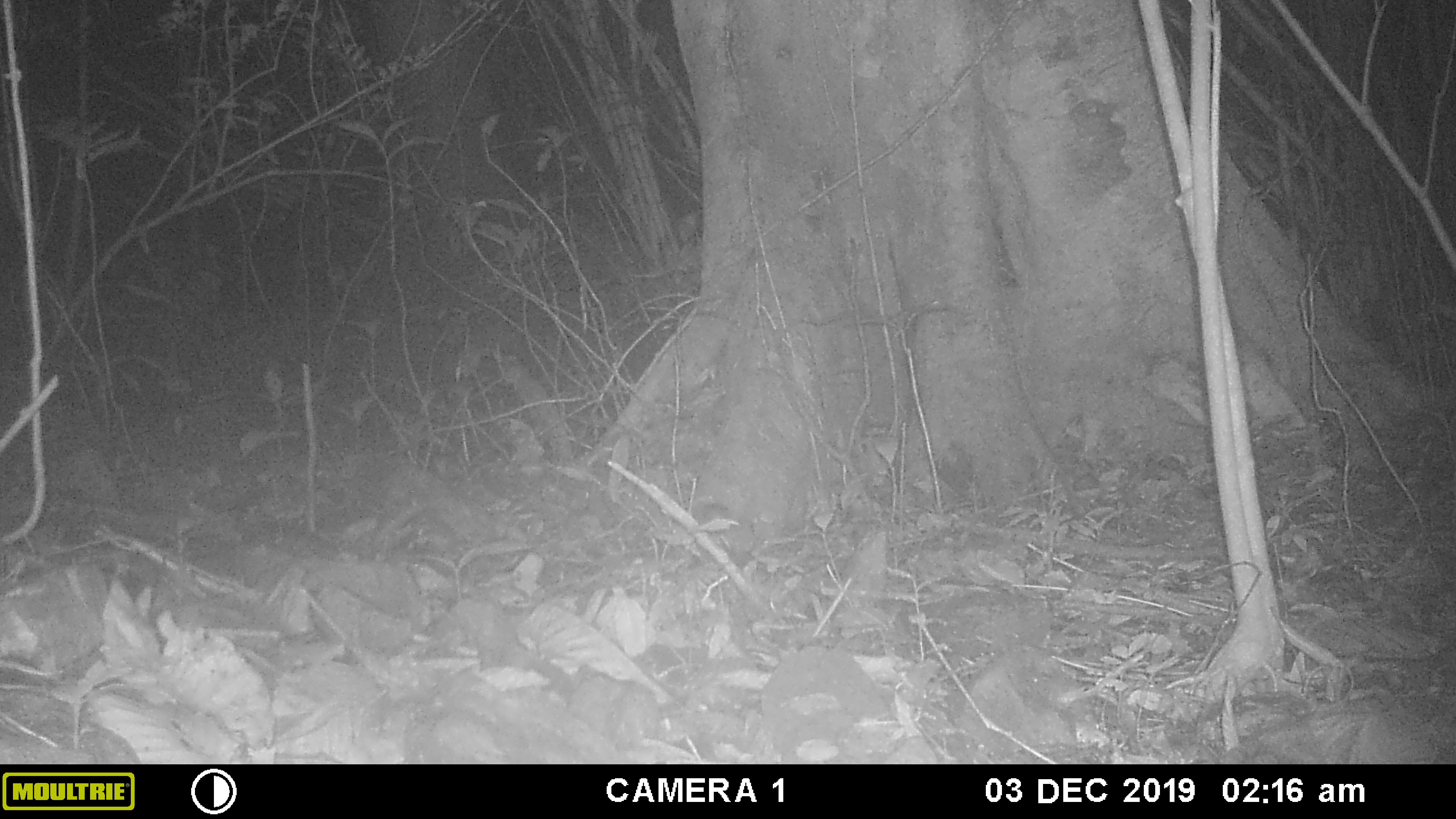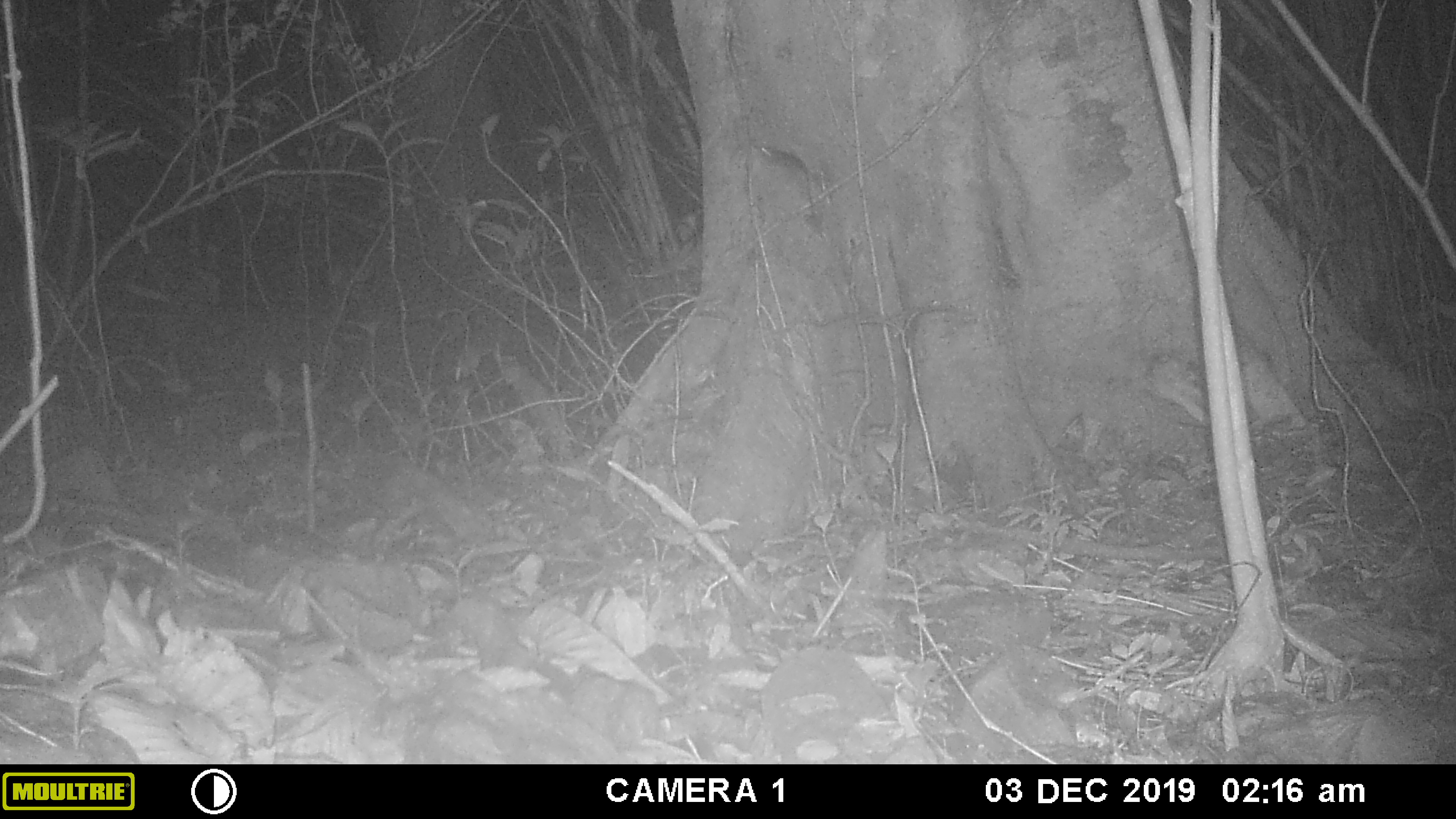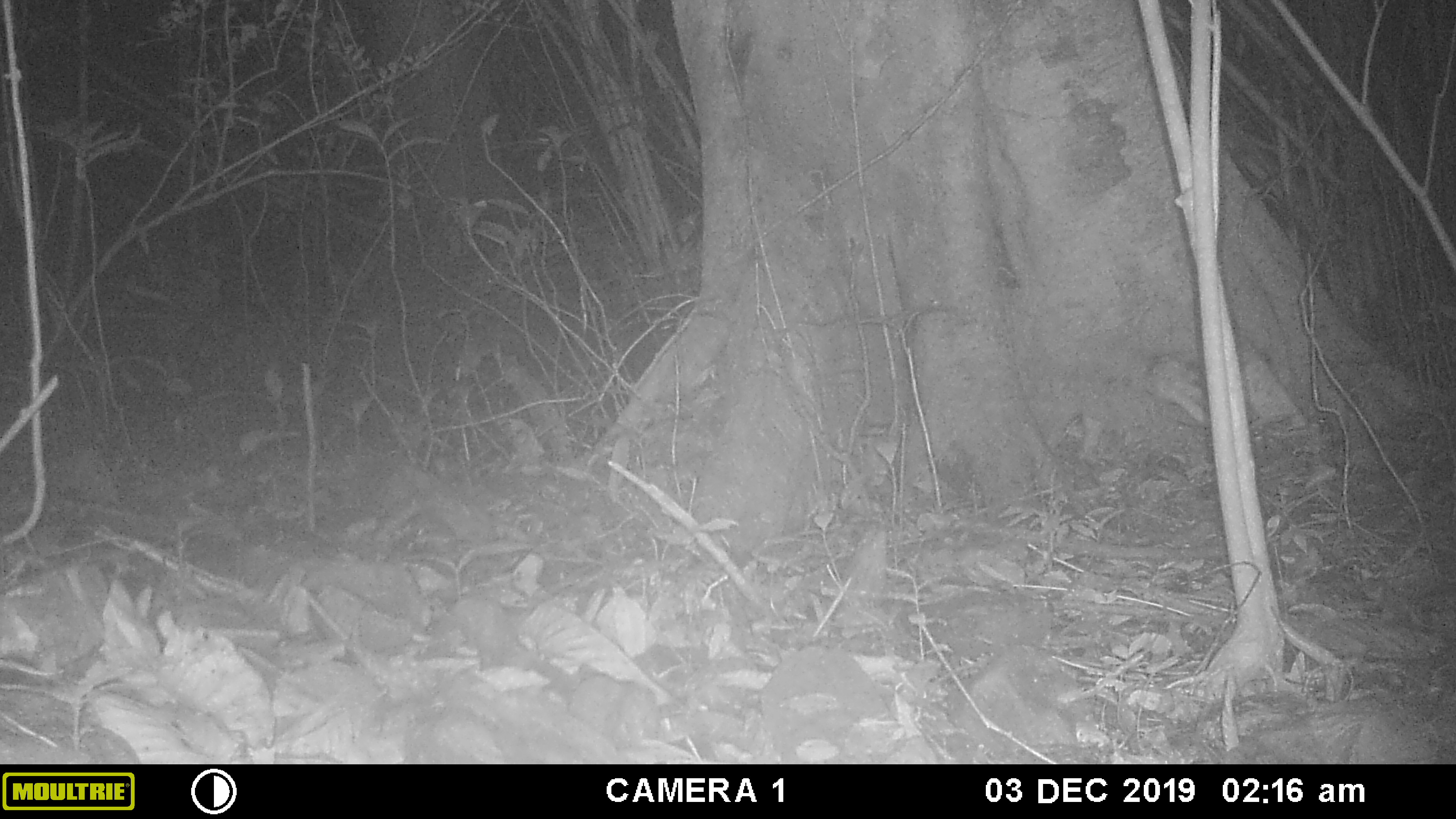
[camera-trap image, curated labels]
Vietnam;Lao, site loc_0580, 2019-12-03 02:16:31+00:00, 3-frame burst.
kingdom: Animalia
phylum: Chordata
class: Mammalia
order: Rodentia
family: Muridae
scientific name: Muridae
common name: old-world mice and rats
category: unidentified murid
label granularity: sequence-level